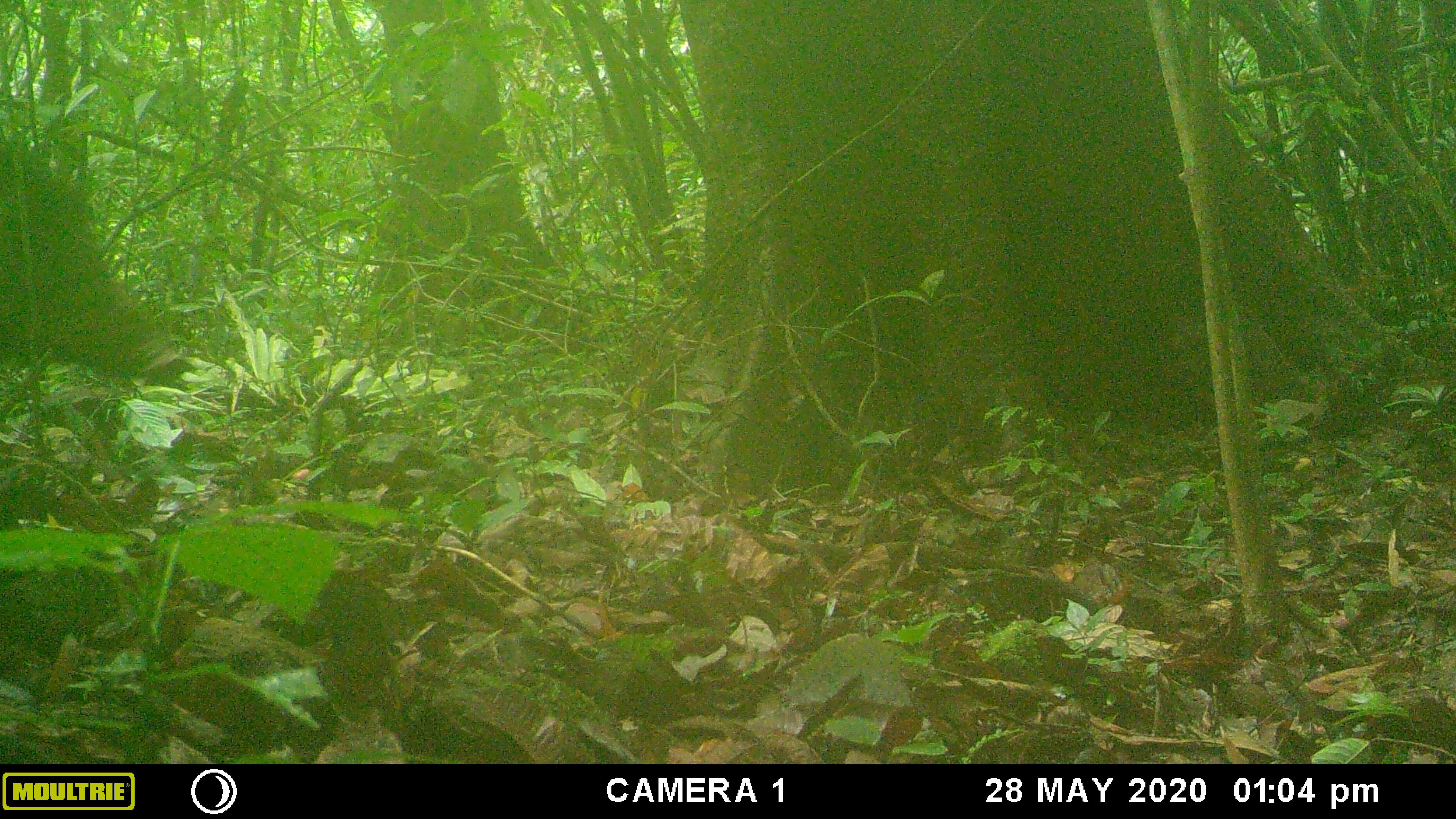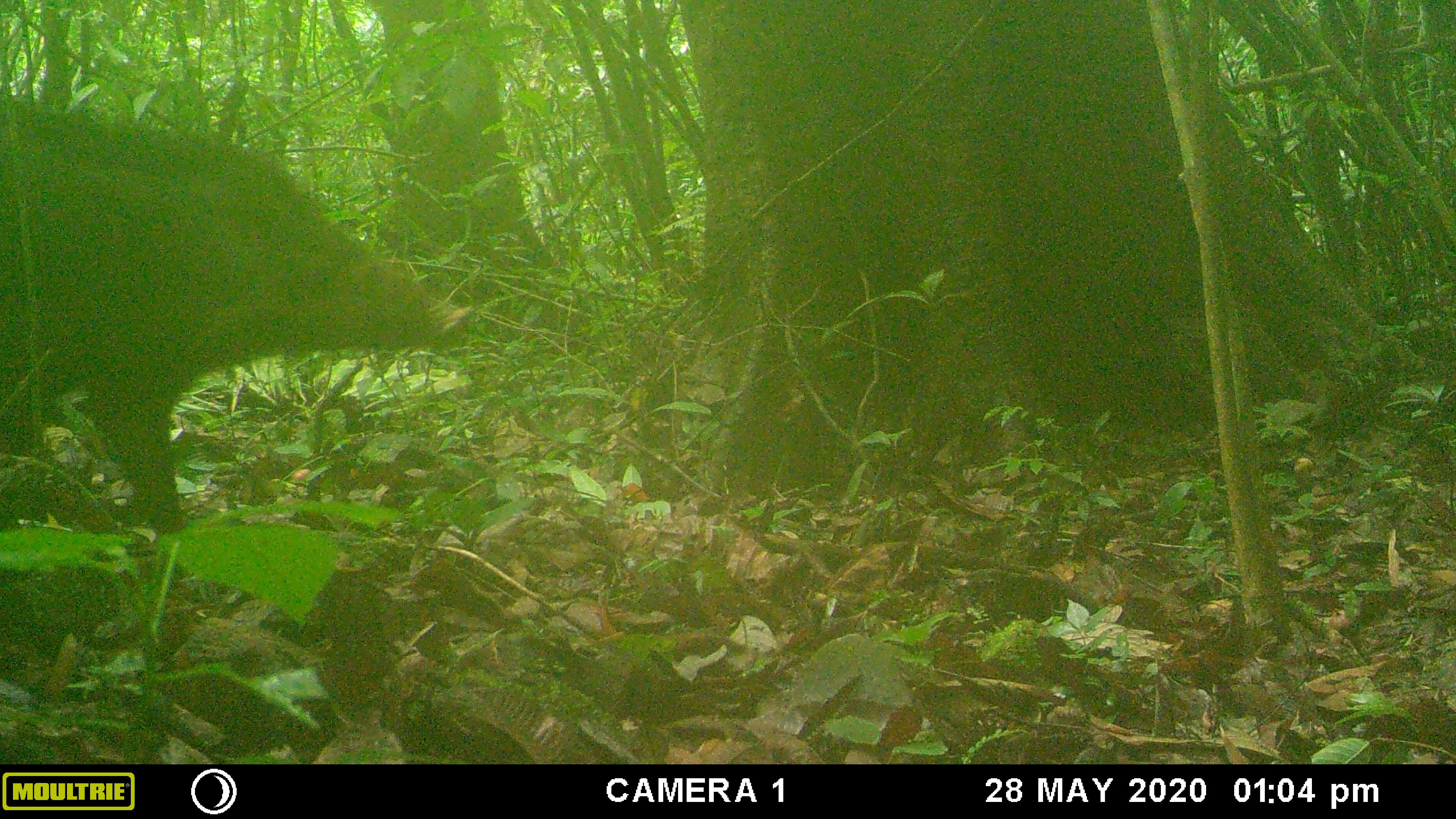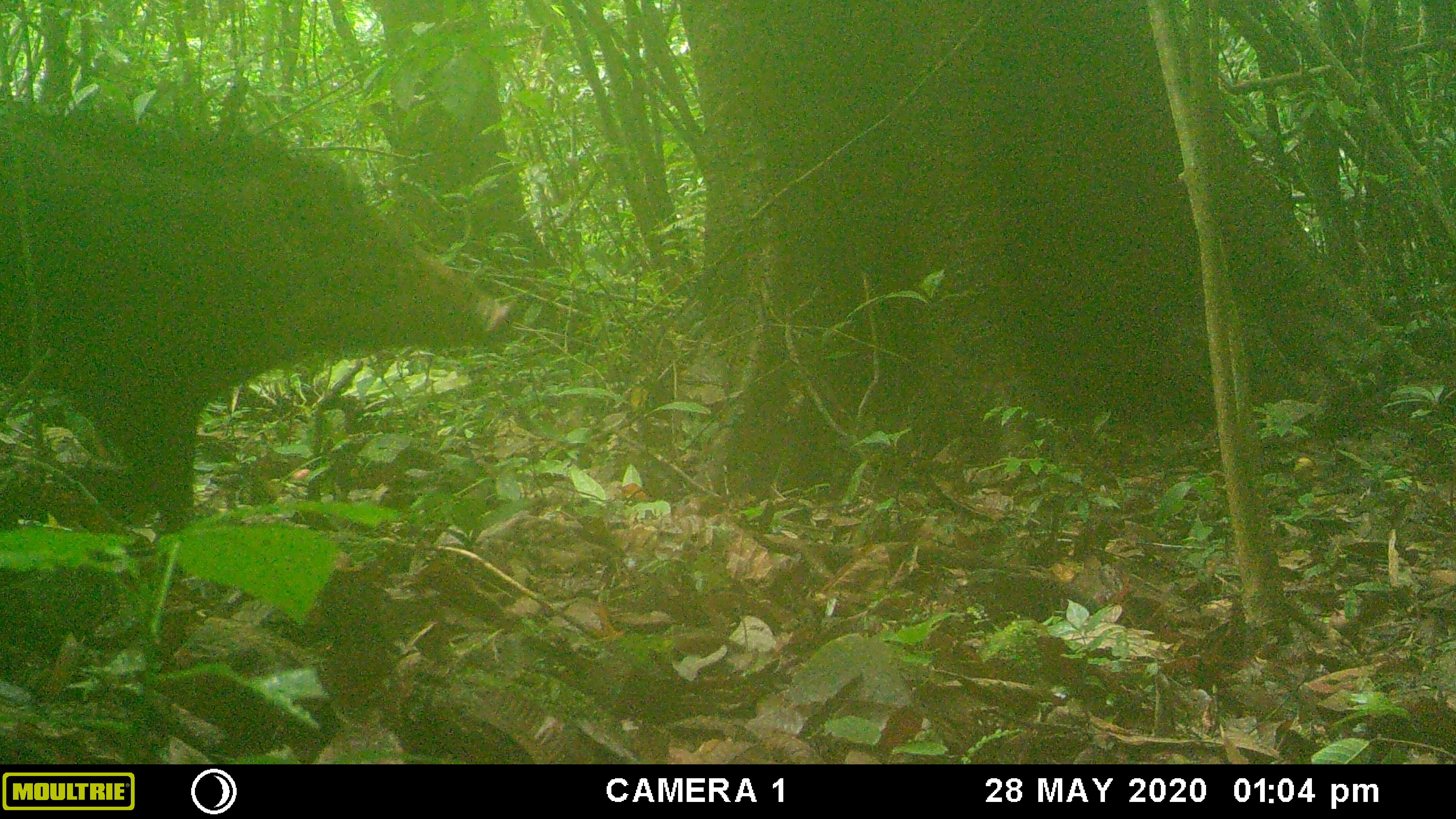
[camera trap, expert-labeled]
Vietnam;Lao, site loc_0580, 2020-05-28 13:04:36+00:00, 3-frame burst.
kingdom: Animalia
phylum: Chordata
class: Mammalia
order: Artiodactyla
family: Suidae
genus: Sus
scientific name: Sus scrofa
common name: eurasian wild pig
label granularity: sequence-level